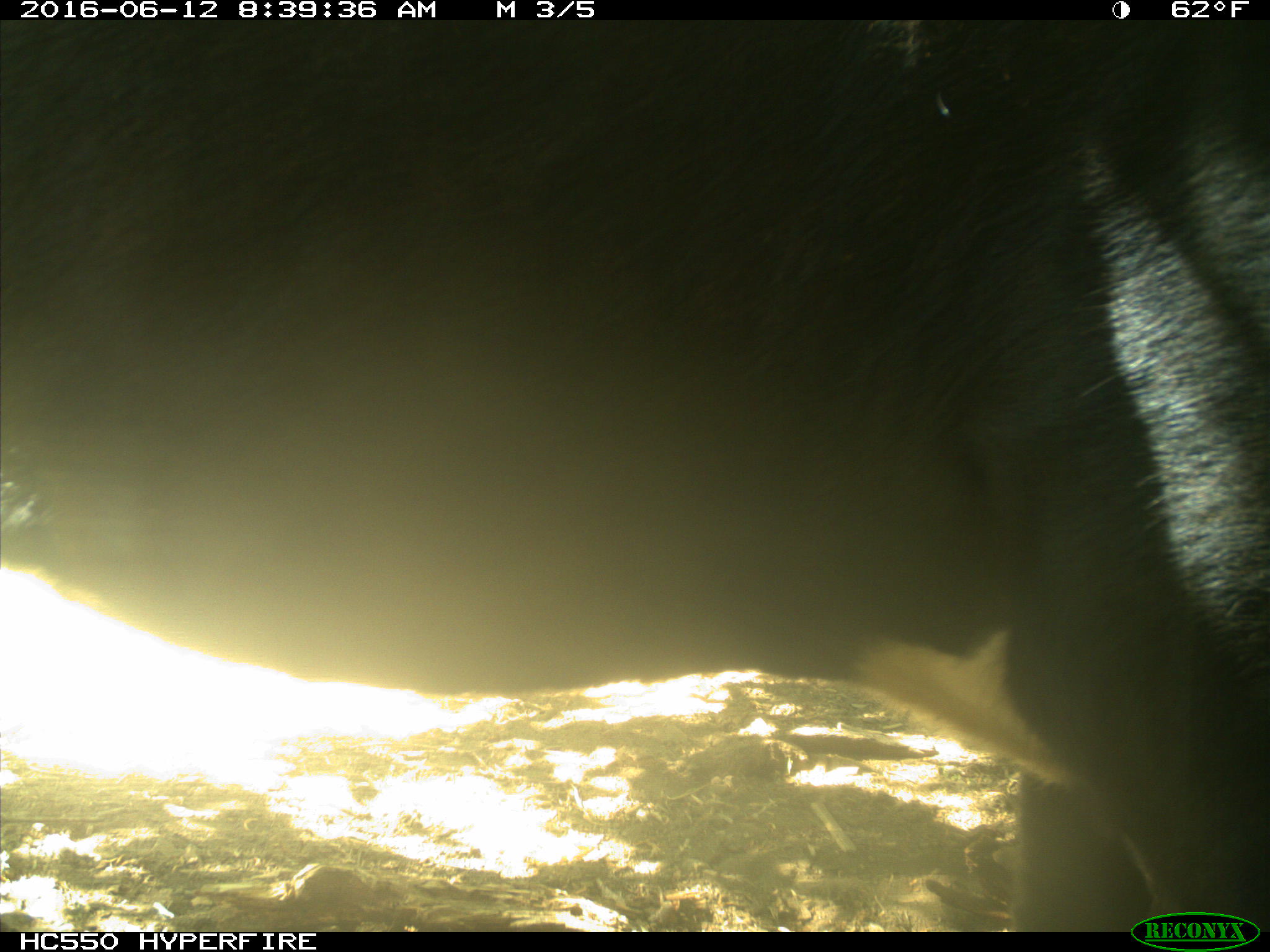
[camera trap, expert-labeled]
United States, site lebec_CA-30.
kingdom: Animalia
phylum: Chordata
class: Mammalia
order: Artiodactyla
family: Bovidae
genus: Bos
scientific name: Bos taurus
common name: domestic cow